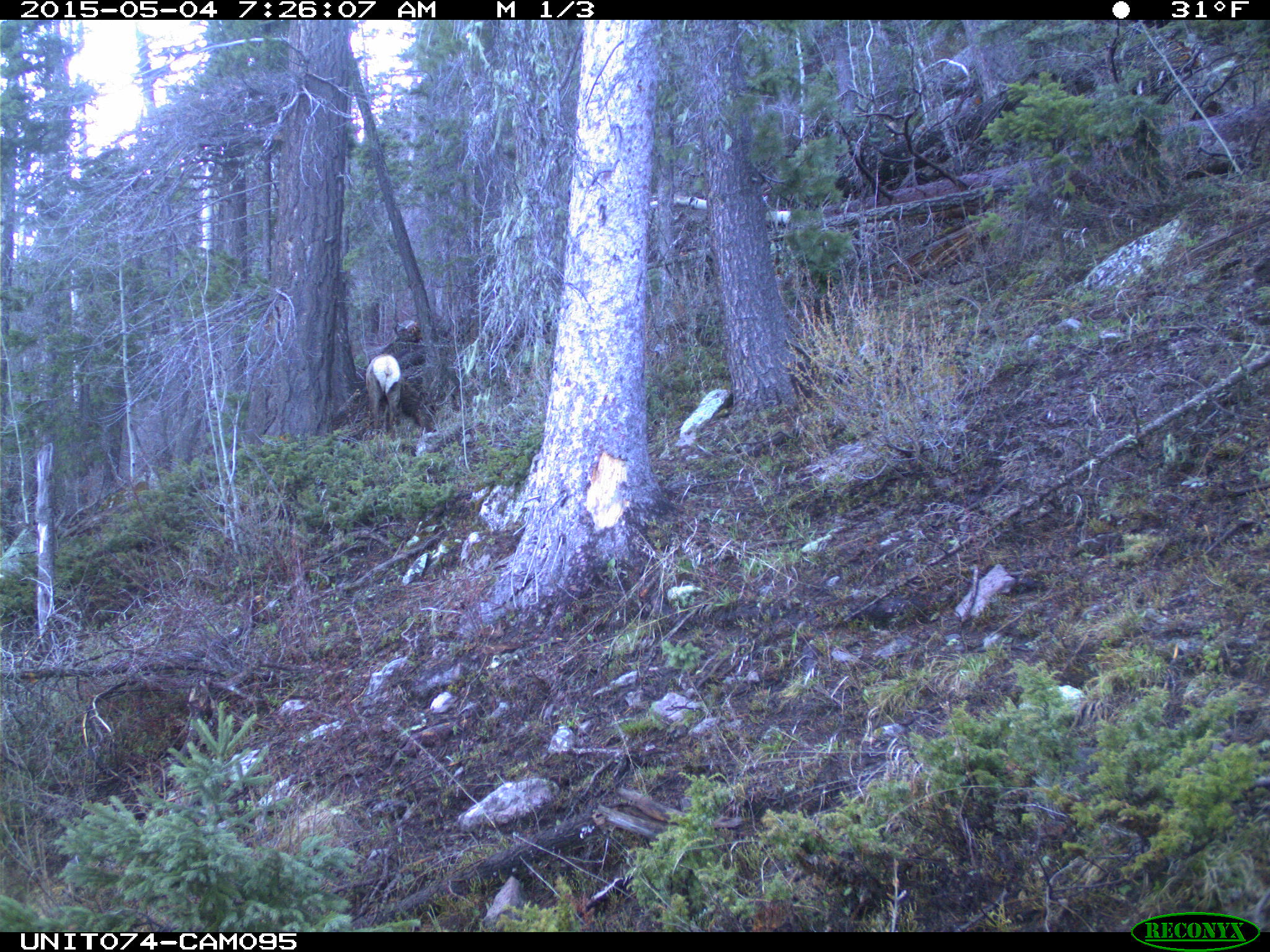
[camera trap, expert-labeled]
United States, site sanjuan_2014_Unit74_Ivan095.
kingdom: Animalia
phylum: Chordata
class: Mammalia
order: Artiodactyla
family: Cervidae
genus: Cervus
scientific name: Cervus elaphus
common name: red deer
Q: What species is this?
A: Cervus elaphus (red deer).